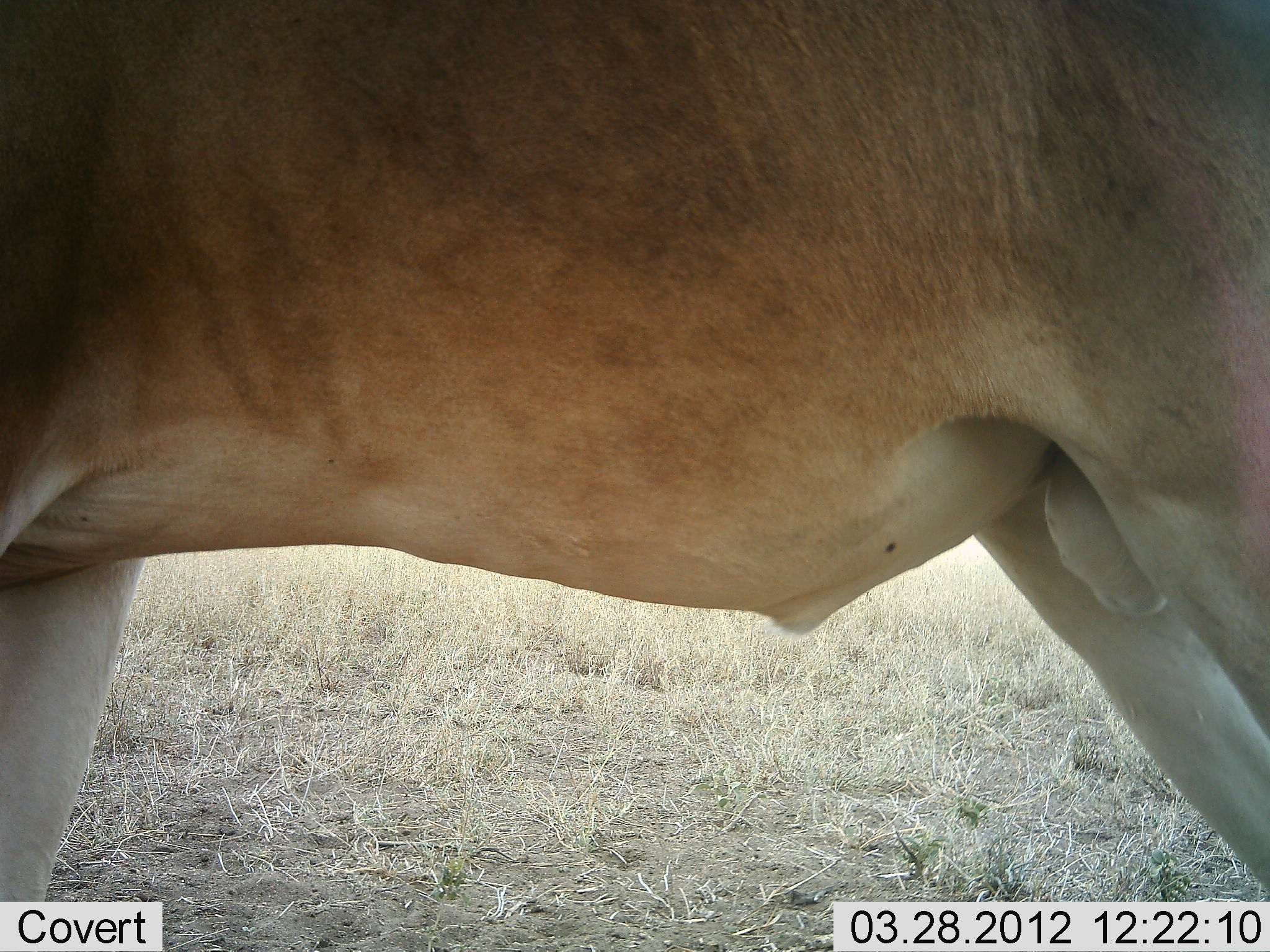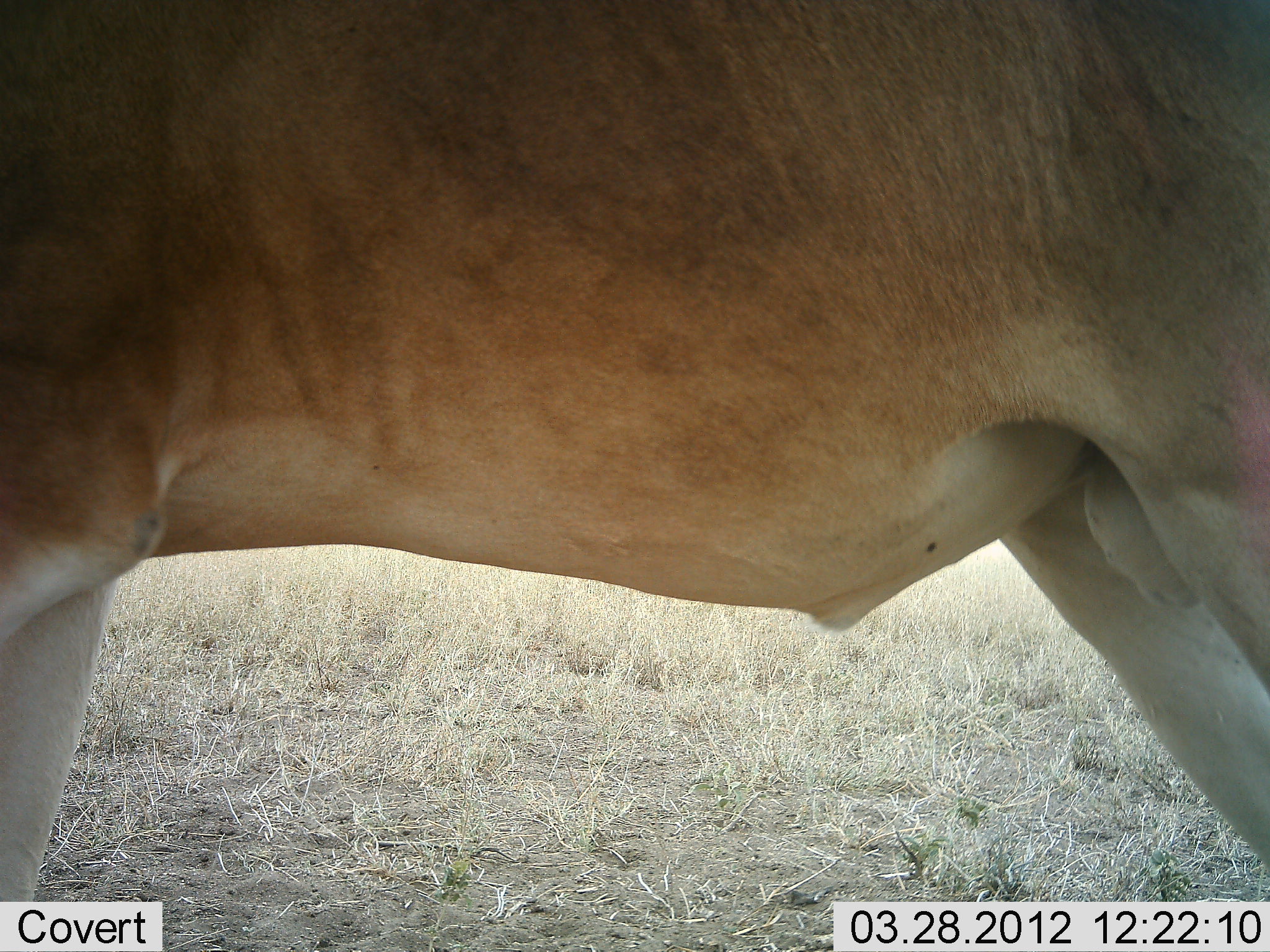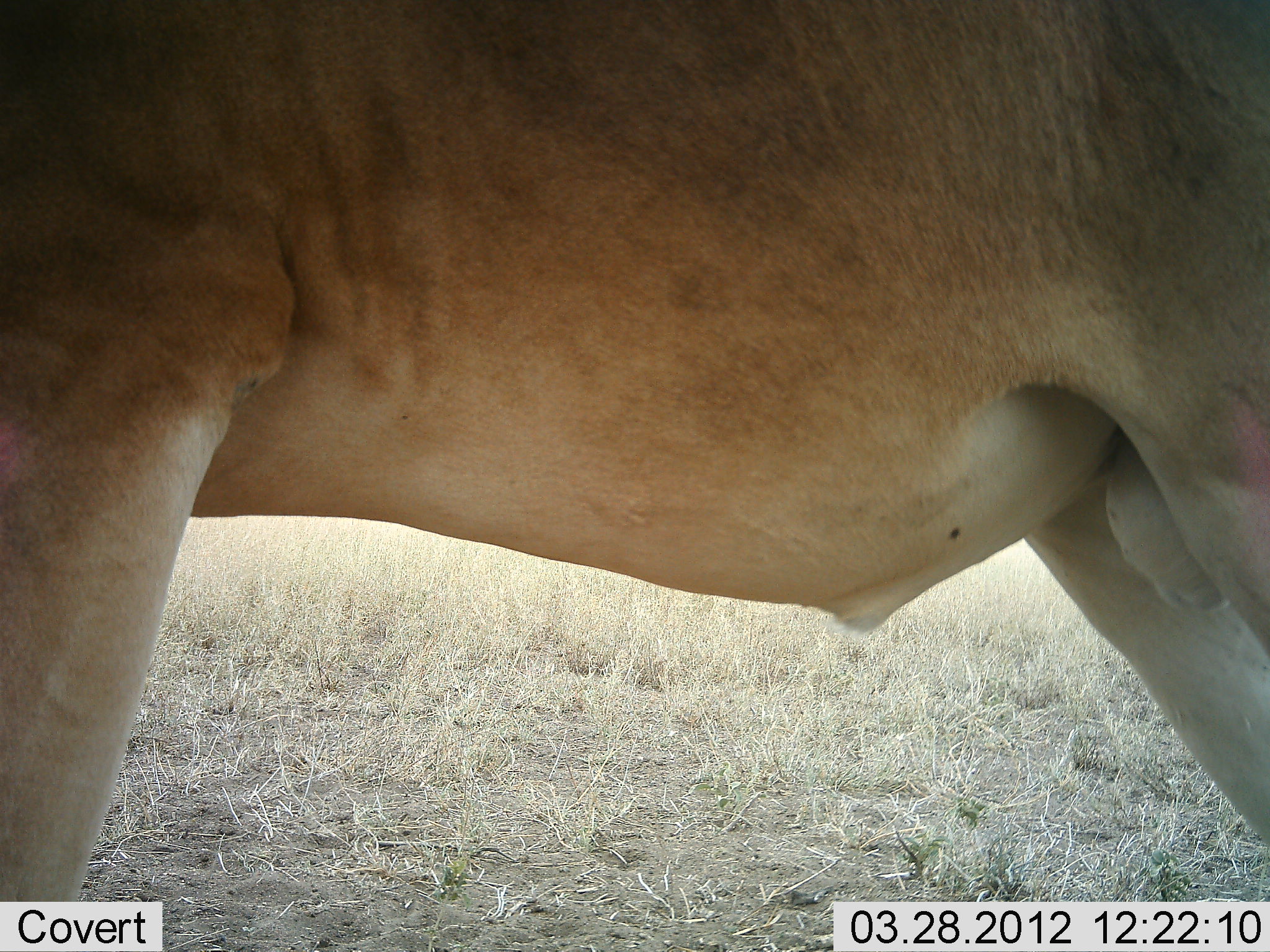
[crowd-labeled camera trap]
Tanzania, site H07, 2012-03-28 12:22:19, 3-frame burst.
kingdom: Animalia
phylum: Chordata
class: Mammalia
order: Artiodactyla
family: Bovidae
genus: Alcelaphus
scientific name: Alcelaphus buselaphus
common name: hartebeest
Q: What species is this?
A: Hartebeest (Alcelaphus buselaphus).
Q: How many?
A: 1.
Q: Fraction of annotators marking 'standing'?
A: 95%.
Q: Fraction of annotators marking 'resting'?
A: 0%.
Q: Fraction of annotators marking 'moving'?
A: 5%.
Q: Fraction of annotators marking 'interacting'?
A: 0%.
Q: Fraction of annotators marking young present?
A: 0%.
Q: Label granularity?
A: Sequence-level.